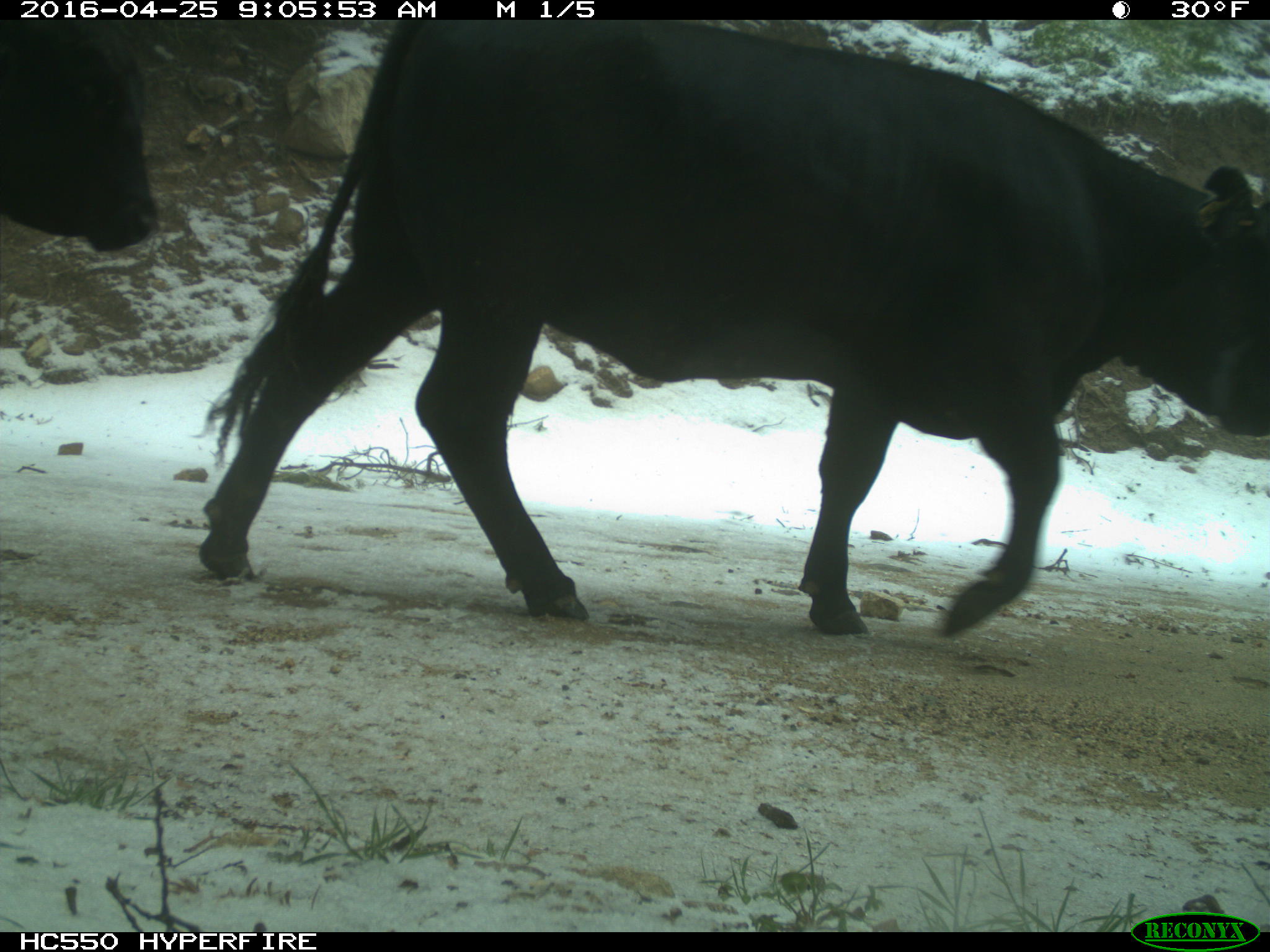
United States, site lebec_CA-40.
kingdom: Animalia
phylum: Chordata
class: Mammalia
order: Artiodactyla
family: Bovidae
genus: Bos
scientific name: Bos taurus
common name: domestic cow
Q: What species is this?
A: Bos taurus (domestic cow).